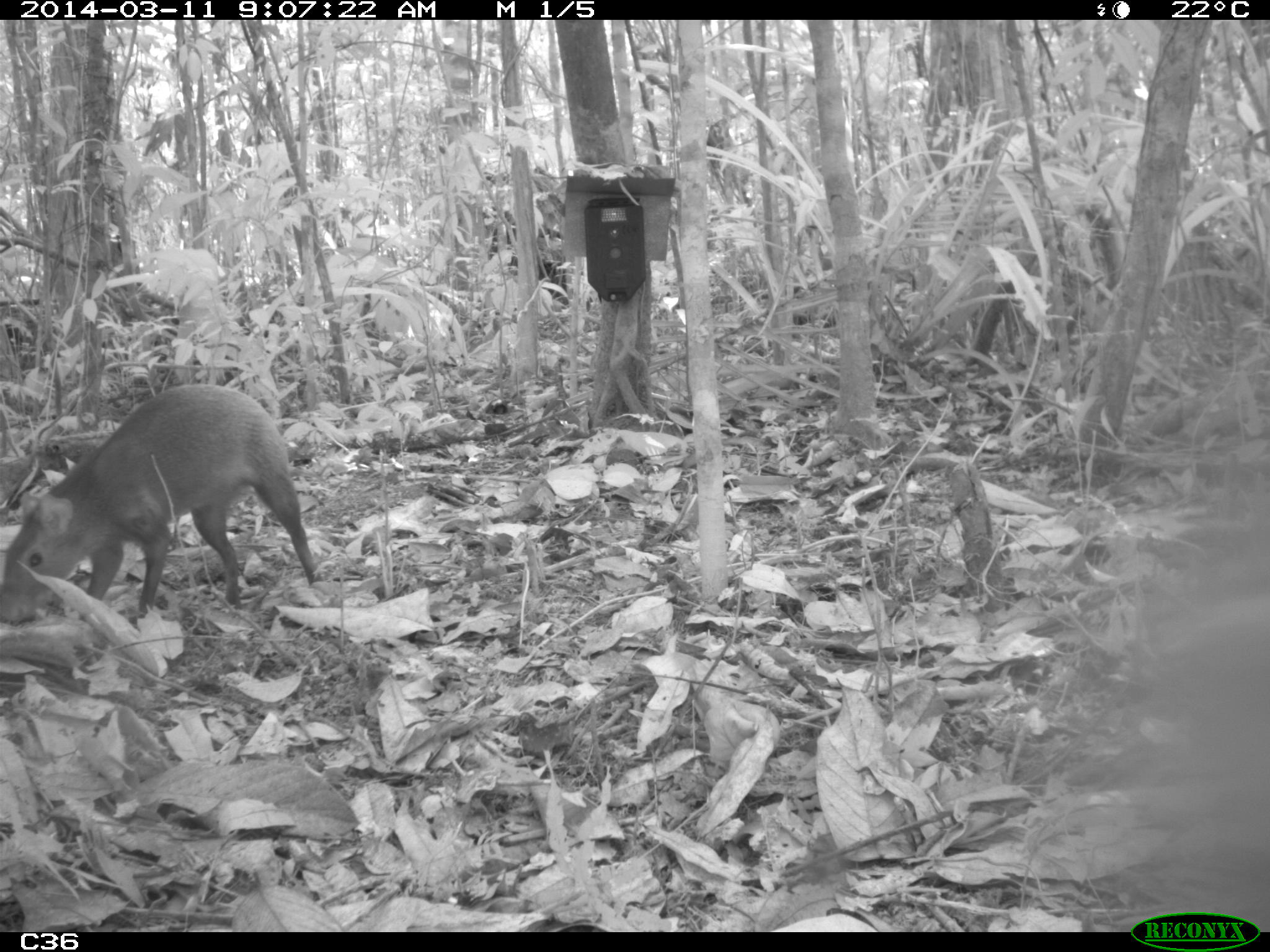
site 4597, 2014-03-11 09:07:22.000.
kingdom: Animalia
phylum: Chordata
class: Mammalia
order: Rodentia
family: Dasyproctidae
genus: Dasyprocta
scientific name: Dasyprocta leporina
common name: red-rumped agouti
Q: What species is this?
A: Dasyprocta leporina (red-rumped agouti).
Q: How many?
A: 1.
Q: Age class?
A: Adult.